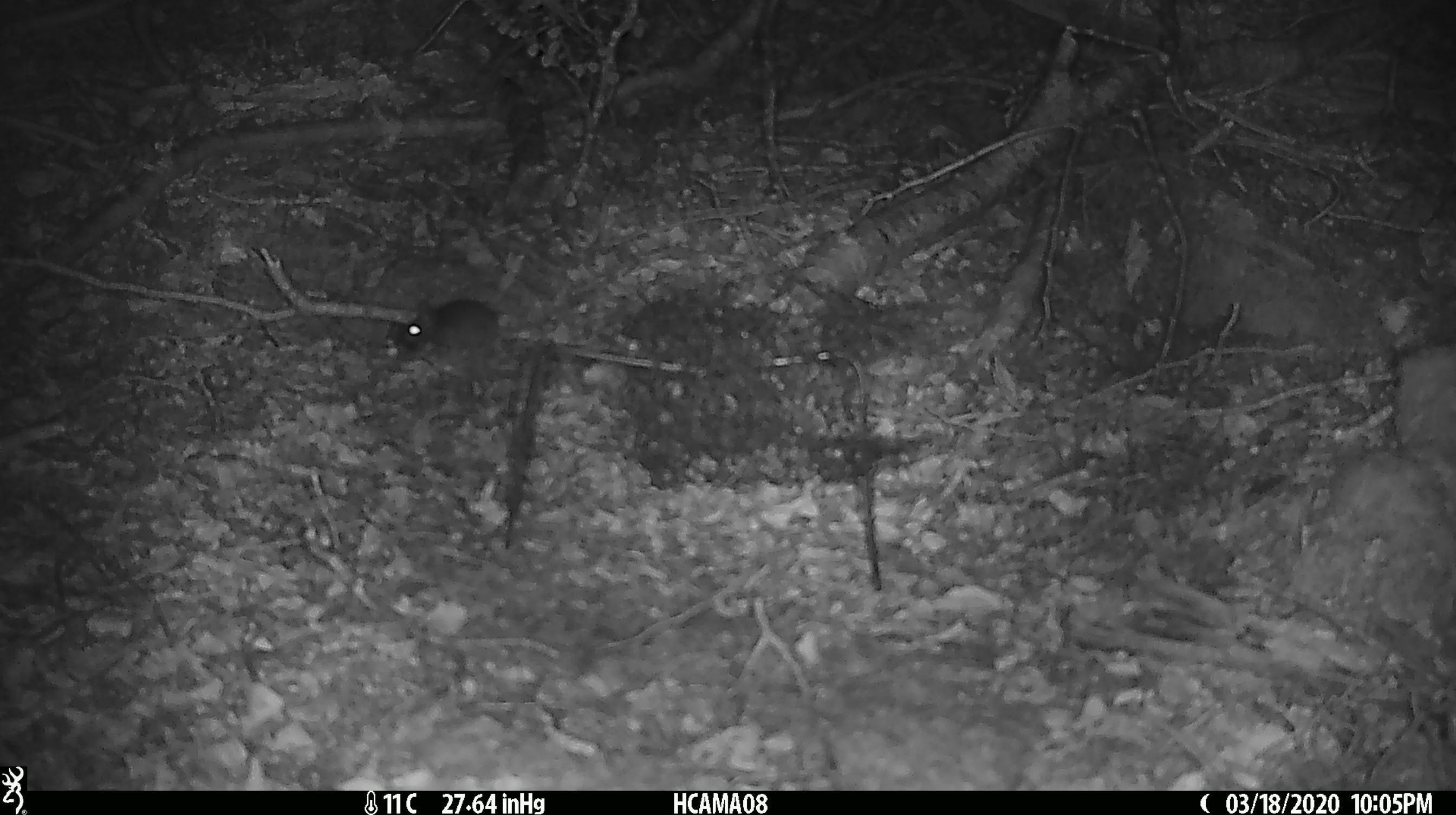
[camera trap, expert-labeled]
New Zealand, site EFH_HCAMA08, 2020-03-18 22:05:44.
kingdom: Animalia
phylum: Chordata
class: Mammalia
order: Rodentia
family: Muridae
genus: Mus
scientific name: Mus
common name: mouse